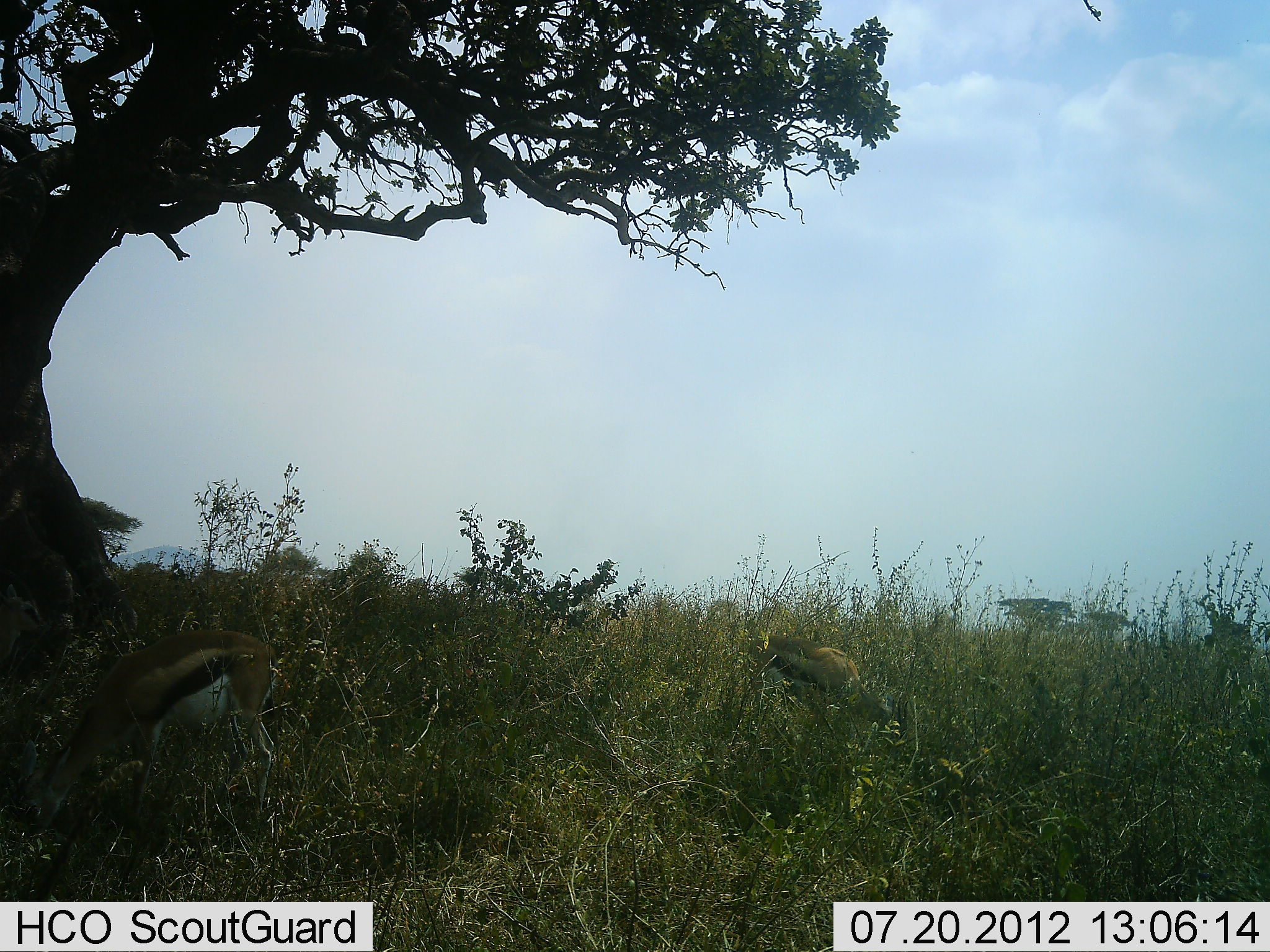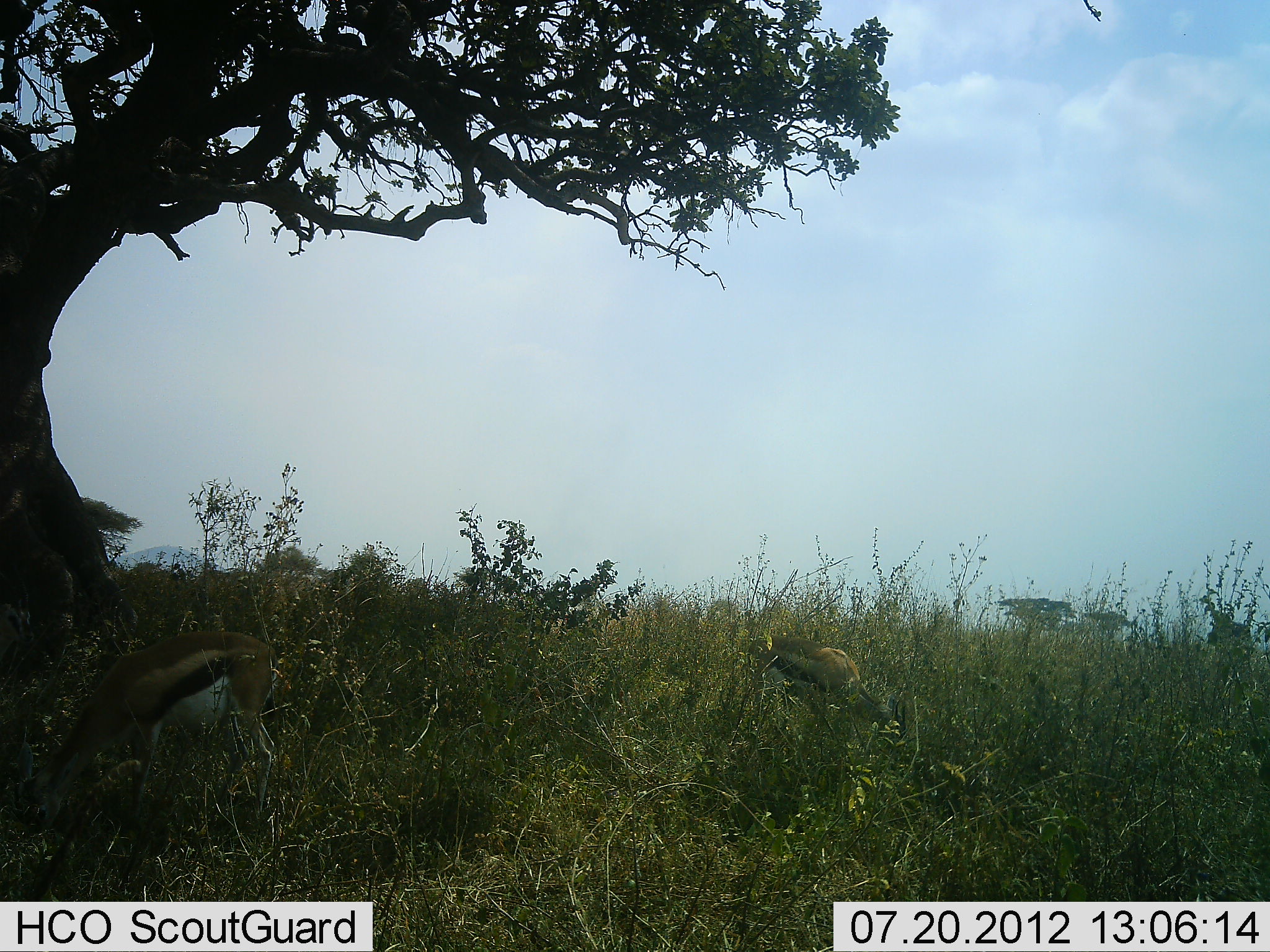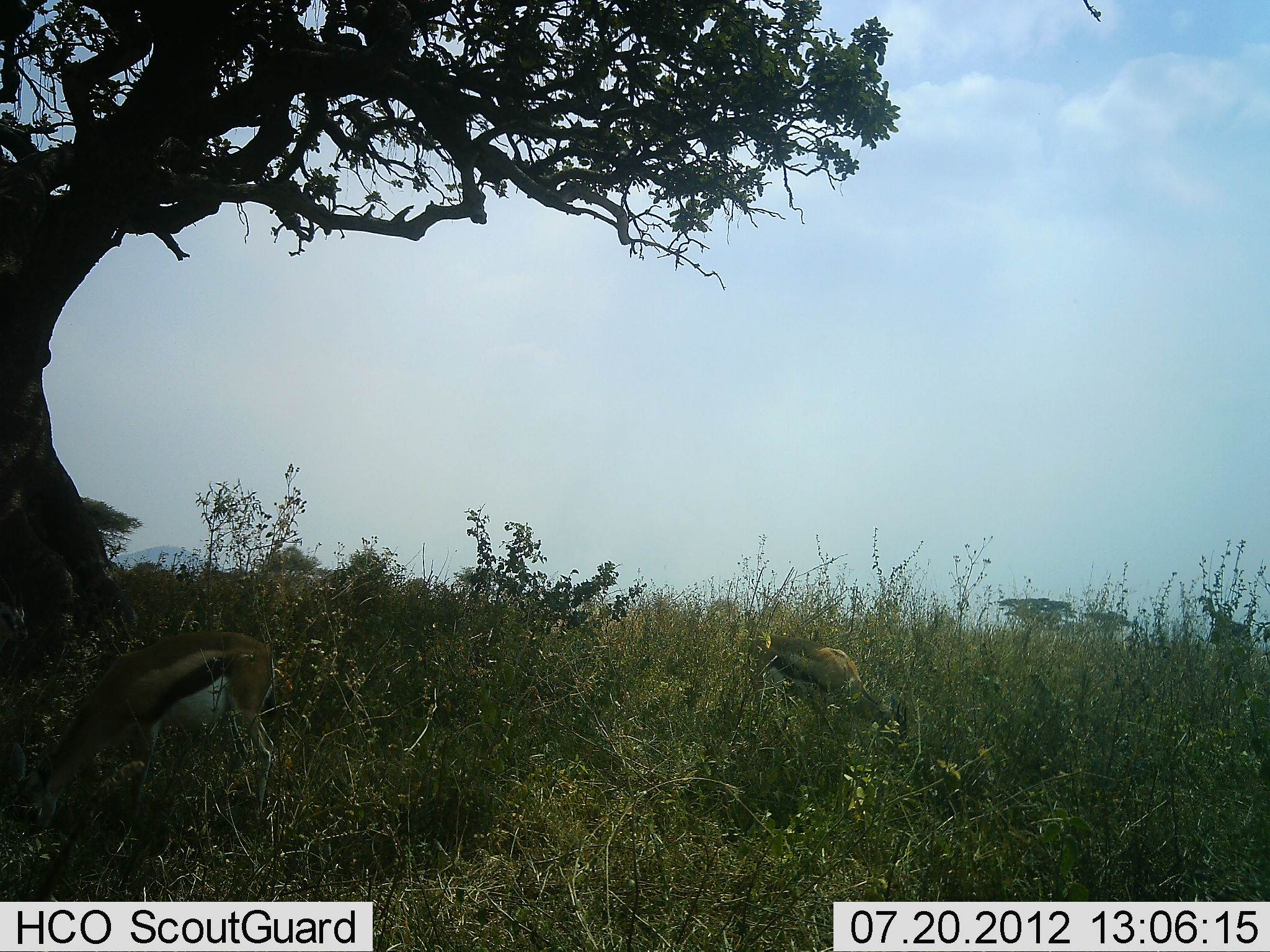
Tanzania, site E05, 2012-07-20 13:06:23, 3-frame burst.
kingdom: Animalia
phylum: Chordata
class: Mammalia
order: Artiodactyla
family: Bovidae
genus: Eudorcas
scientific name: Eudorcas thomsonii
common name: thomson's gazelle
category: gazellethomsons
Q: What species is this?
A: Gazellethomsons (thomson's gazelle) (Eudorcas thomsonii).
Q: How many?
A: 2.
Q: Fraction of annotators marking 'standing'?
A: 10%.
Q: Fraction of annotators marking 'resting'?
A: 10%.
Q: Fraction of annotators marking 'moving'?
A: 10%.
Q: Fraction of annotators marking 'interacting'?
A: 0%.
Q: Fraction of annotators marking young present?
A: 10%.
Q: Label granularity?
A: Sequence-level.